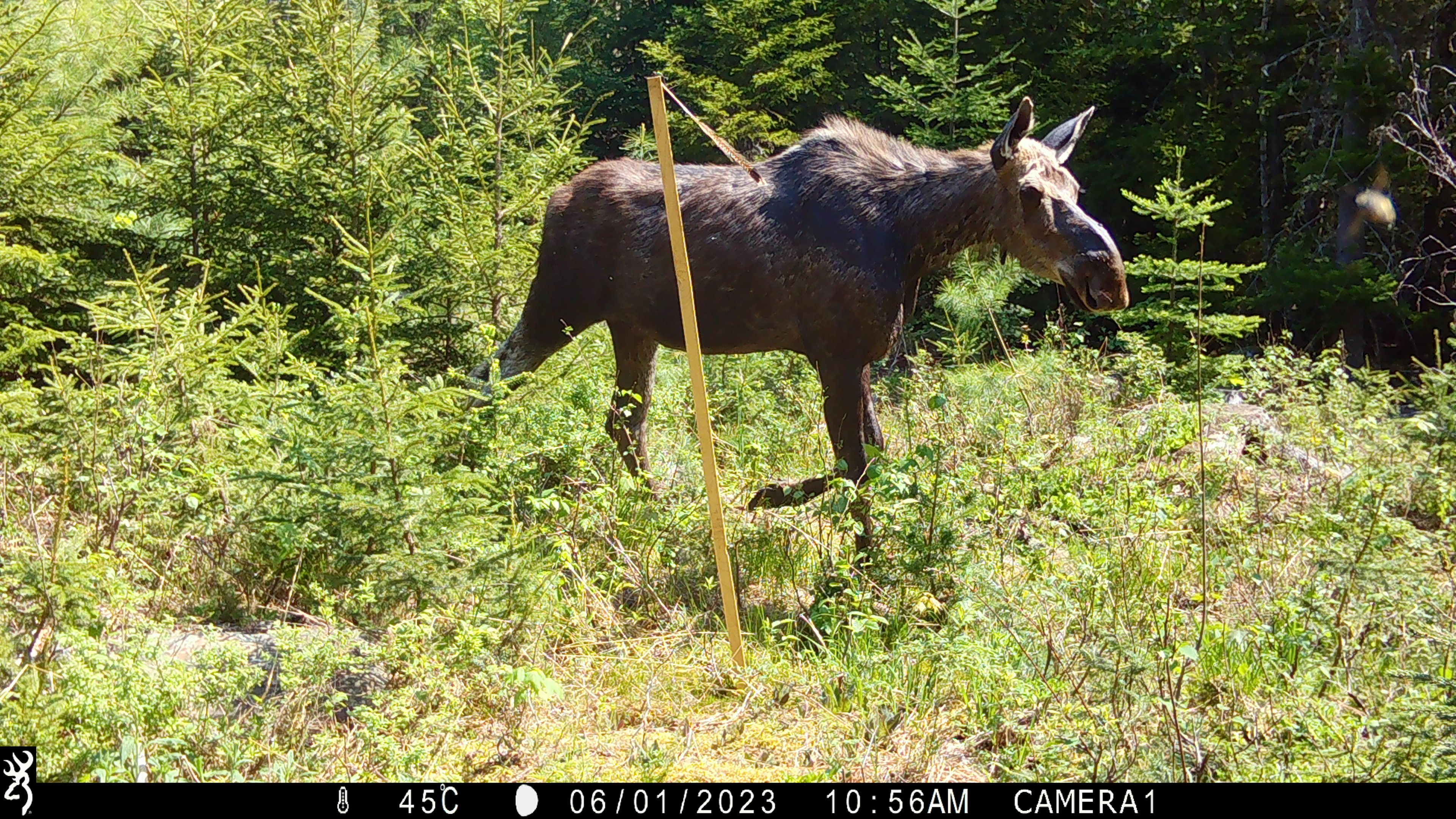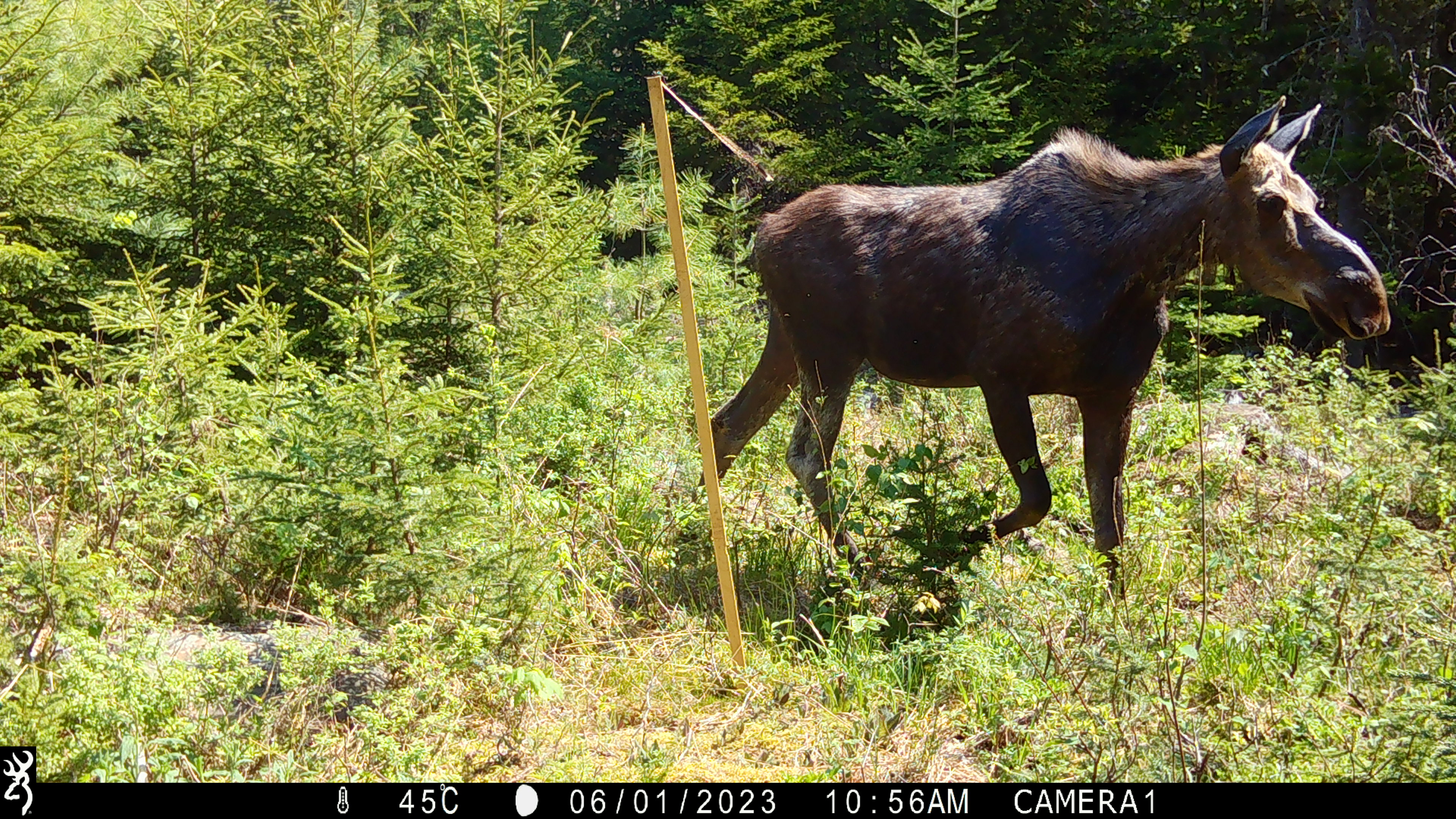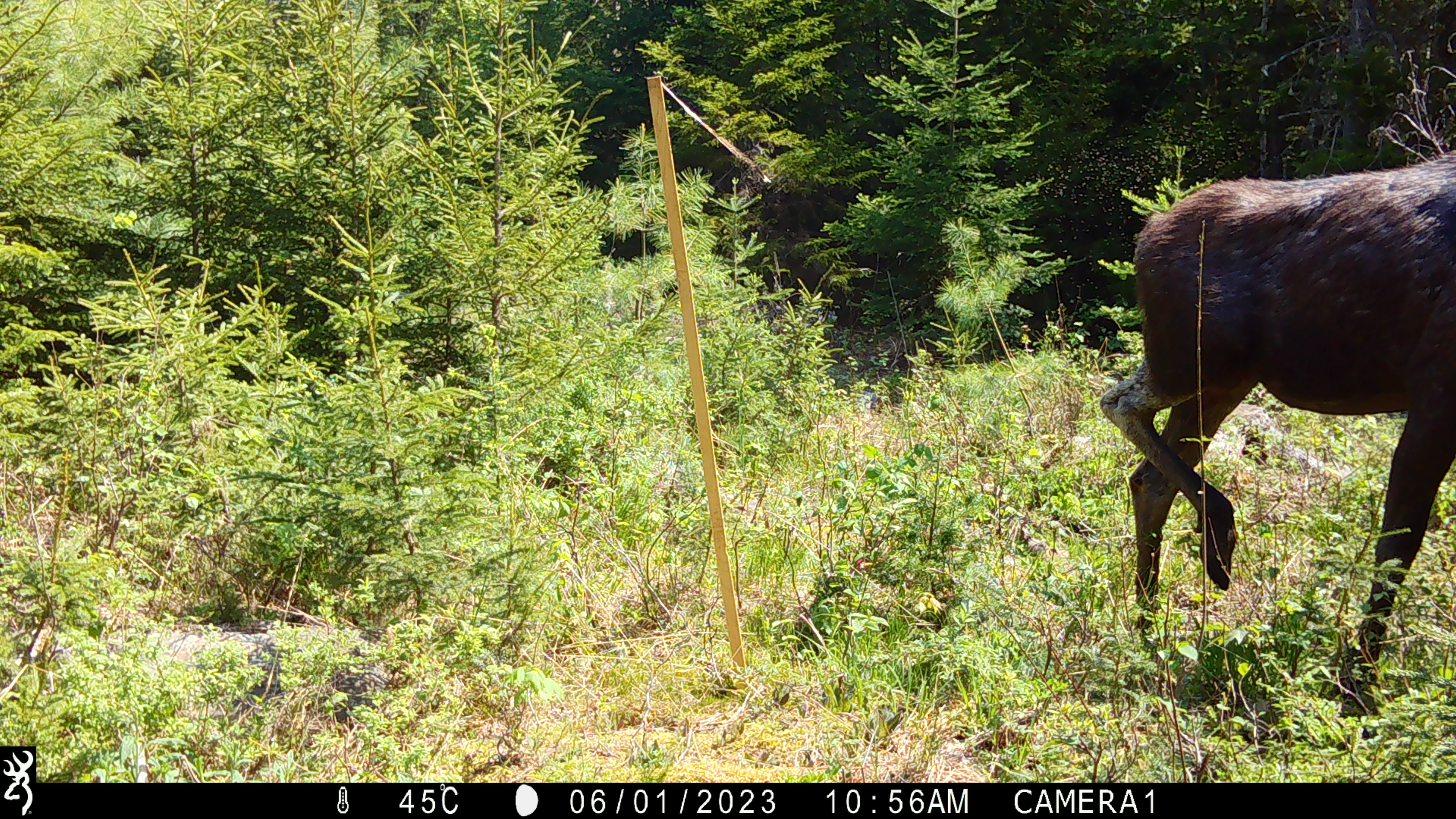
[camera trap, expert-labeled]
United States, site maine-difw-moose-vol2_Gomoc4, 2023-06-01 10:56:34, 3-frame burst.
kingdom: Animalia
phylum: Chordata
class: Mammalia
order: Artiodactyla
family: Cervidae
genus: Alces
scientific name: Alces alces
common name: moose